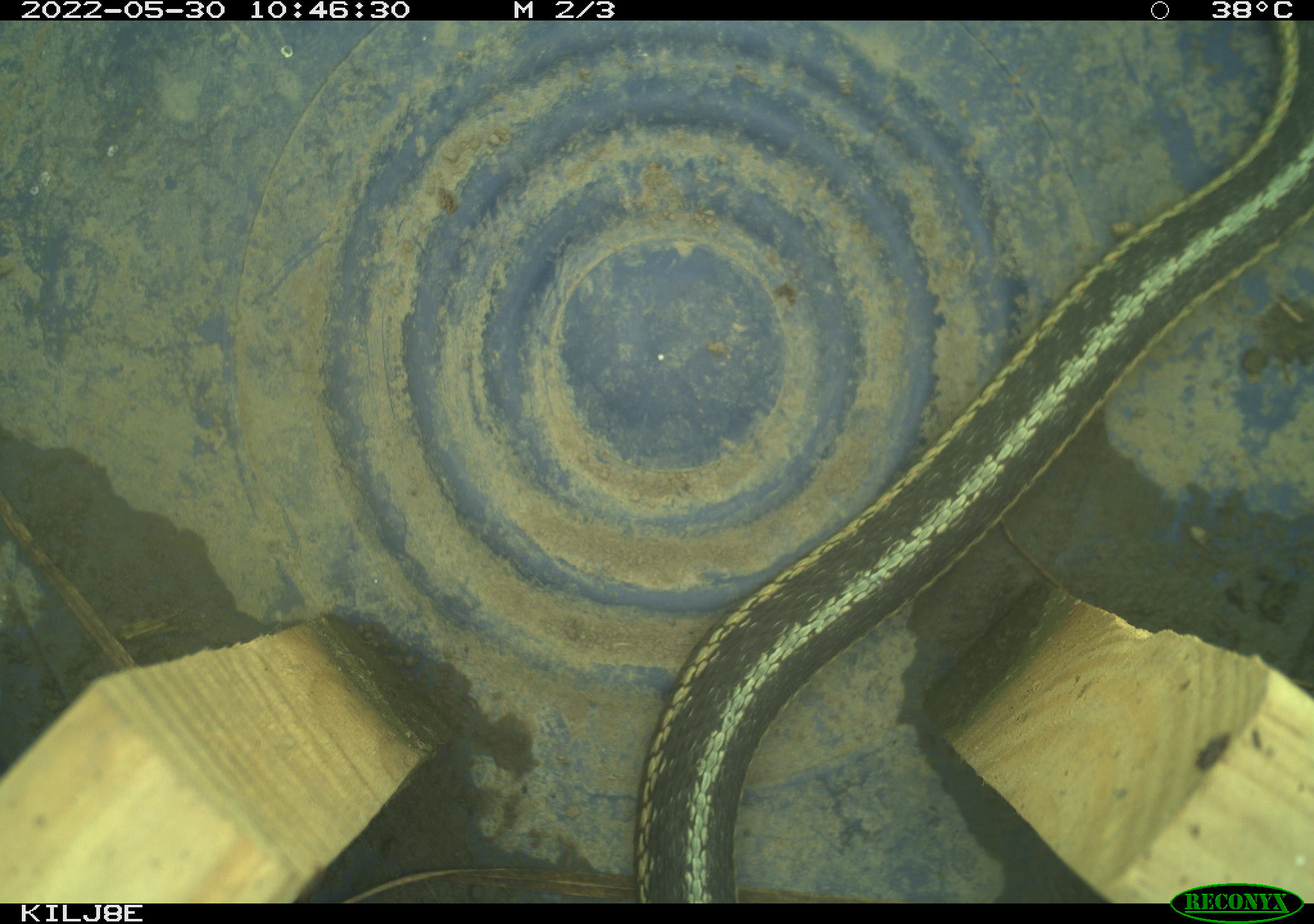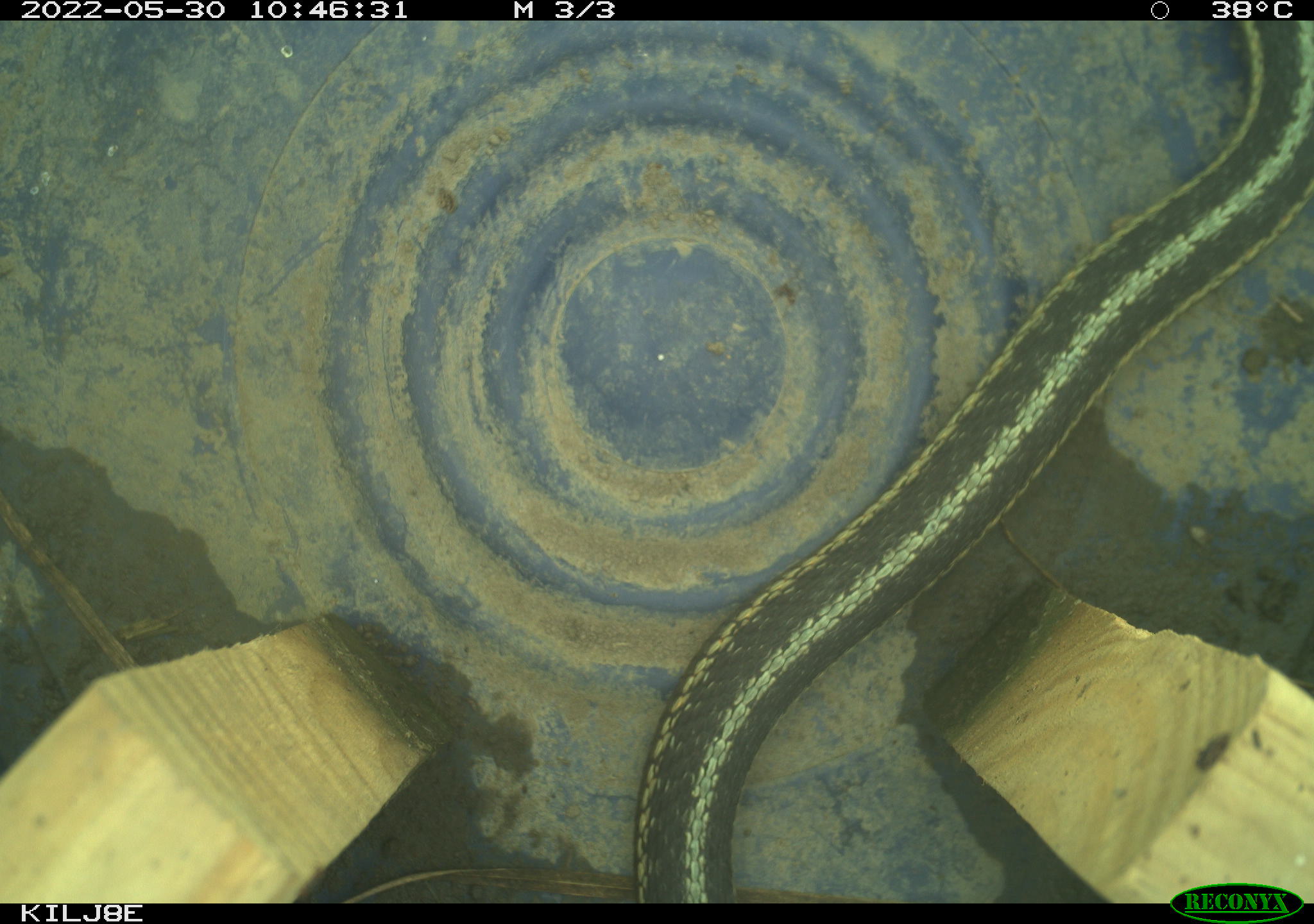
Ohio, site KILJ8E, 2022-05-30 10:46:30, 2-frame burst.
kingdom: Animalia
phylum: Chordata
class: Reptilia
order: Squamata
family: Colubridae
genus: Thamnophis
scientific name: Thamnophis sirtalis sirtalis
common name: eastern gartersnake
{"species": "eastern gartersnake (Thamnophis sirtalis sirtalis)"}